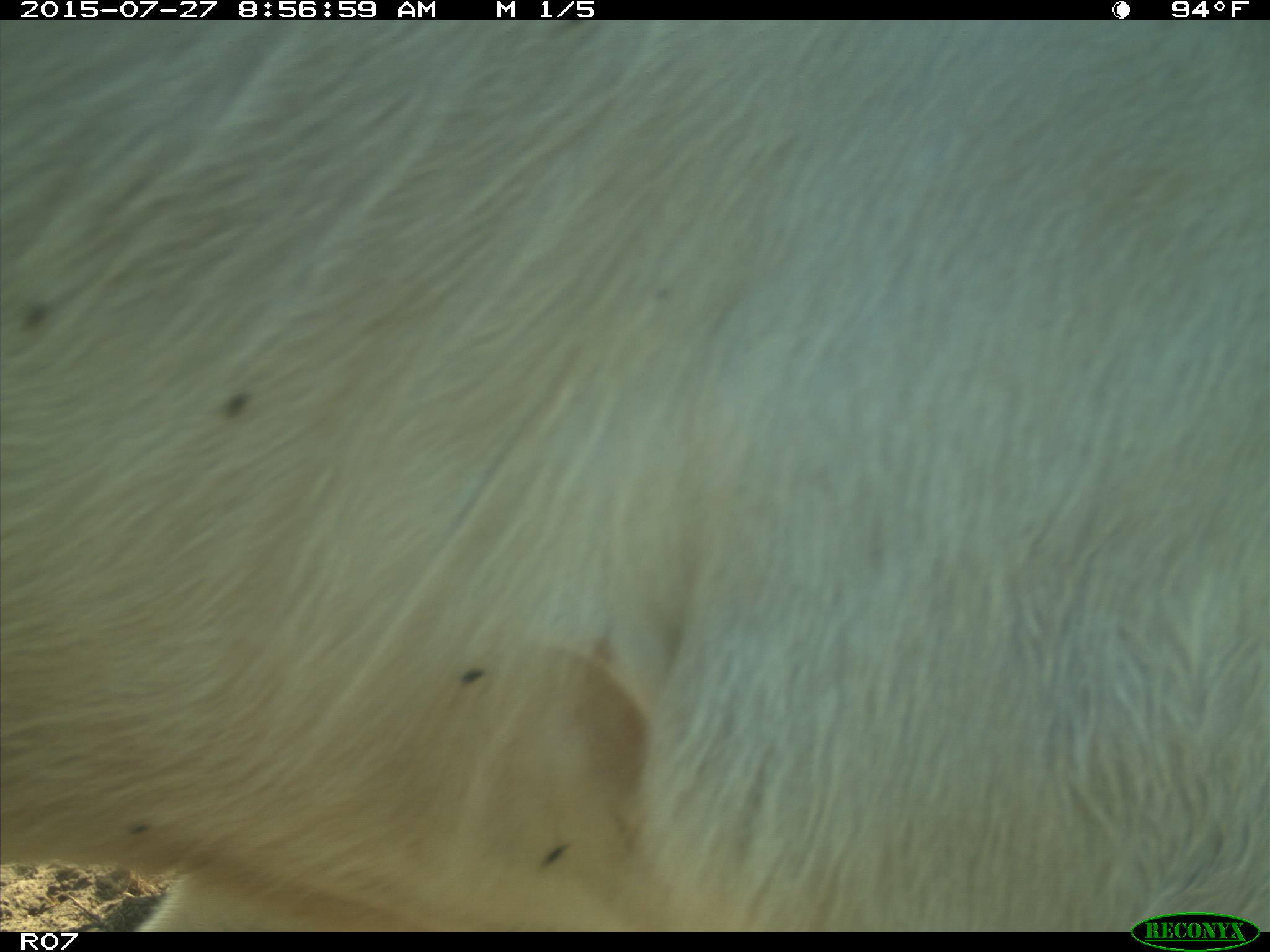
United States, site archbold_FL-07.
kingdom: Animalia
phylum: Chordata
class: Mammalia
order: Artiodactyla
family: Bovidae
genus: Bos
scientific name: Bos taurus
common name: domestic cow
Bos taurus (domestic cow).